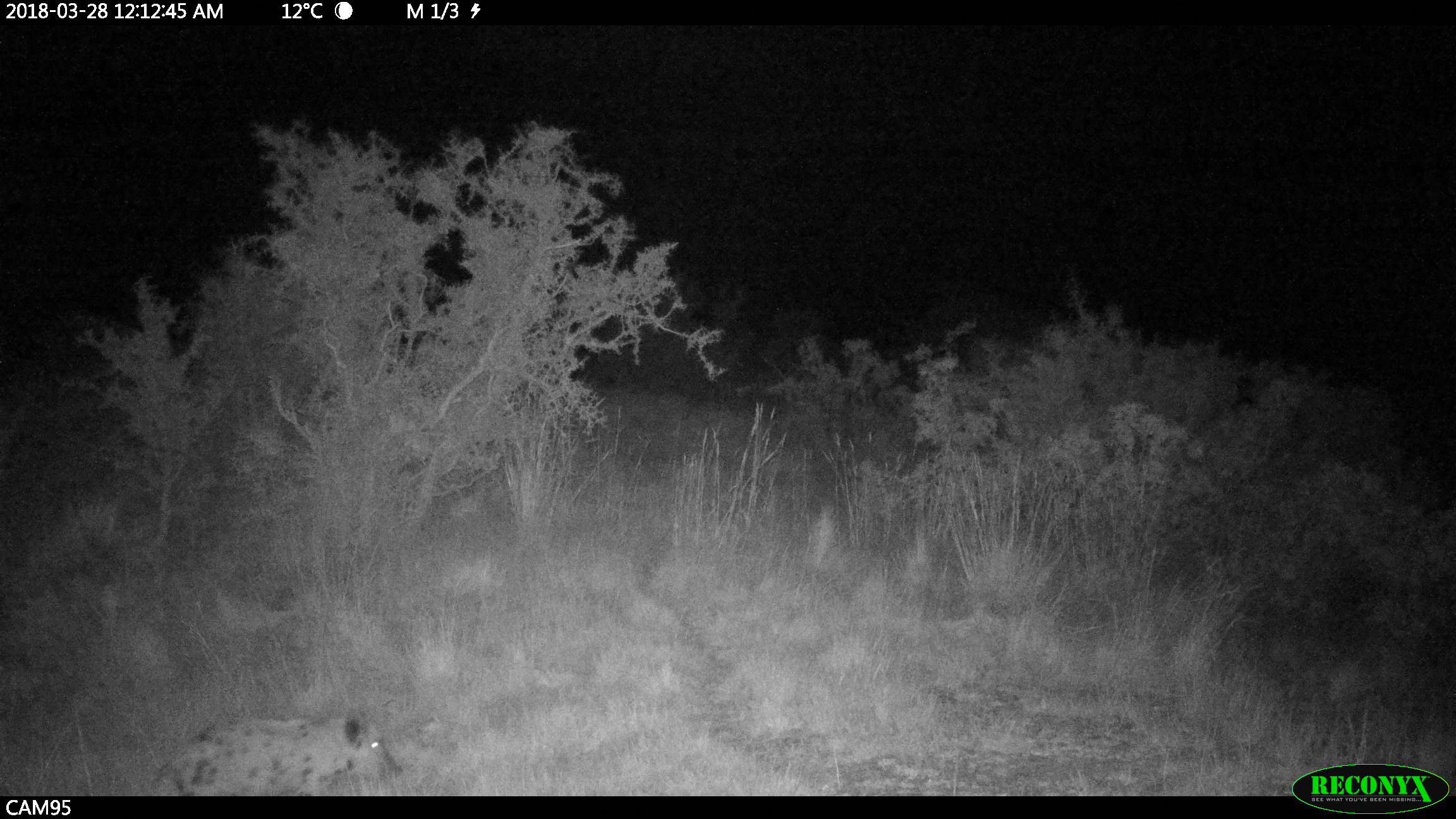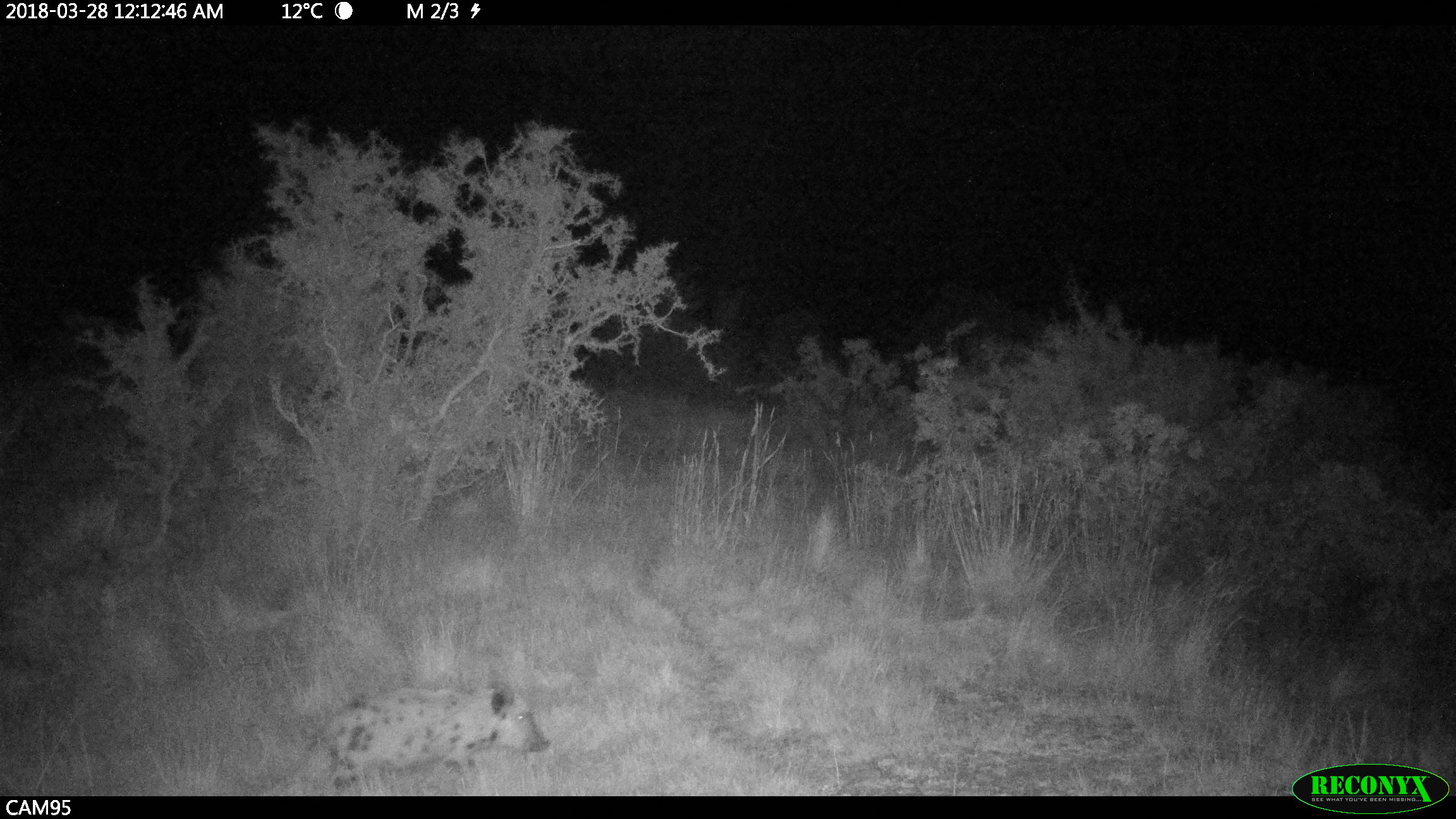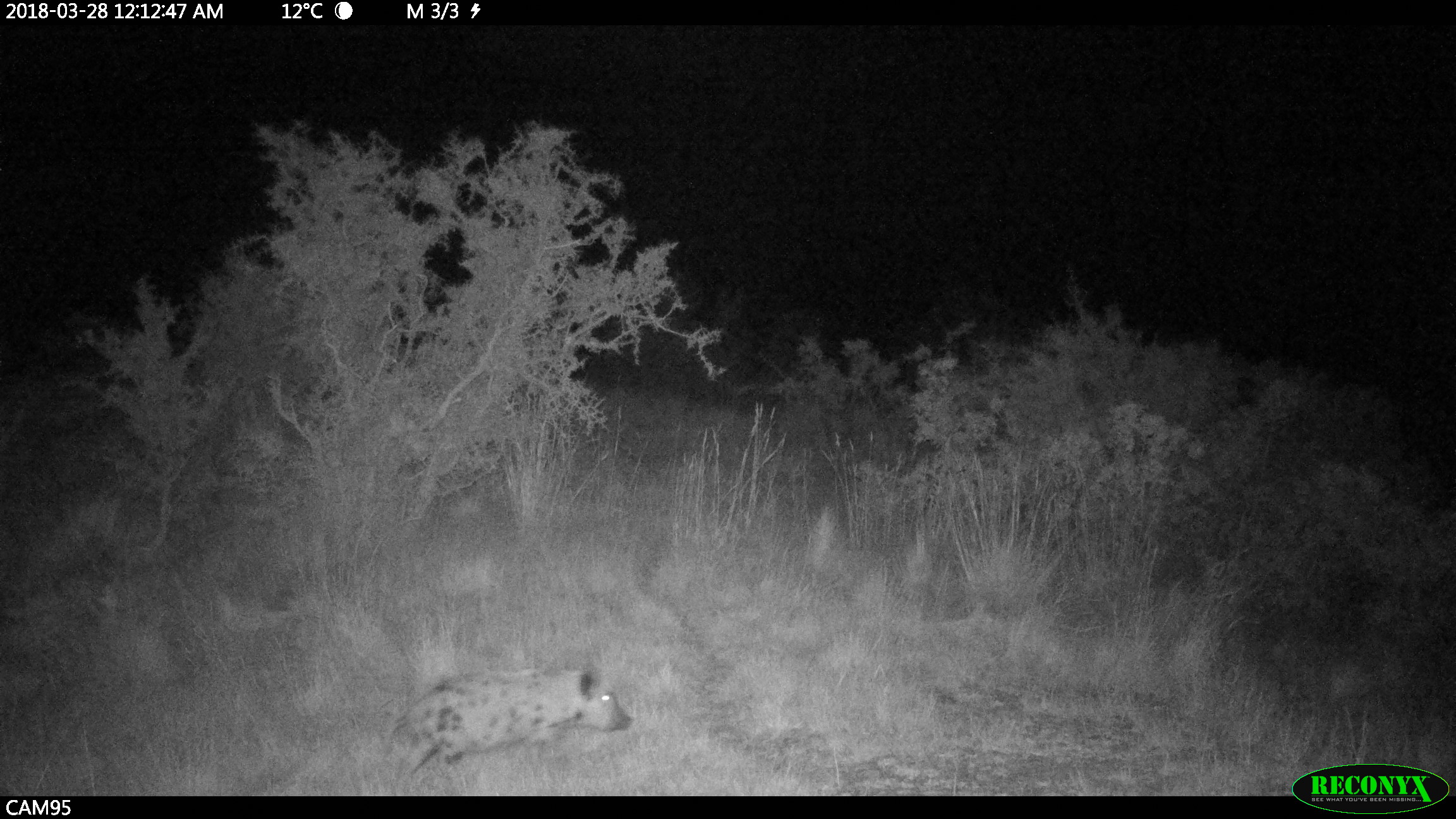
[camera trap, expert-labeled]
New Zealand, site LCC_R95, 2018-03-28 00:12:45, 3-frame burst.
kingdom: Animalia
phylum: Chordata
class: Mammalia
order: Artiodactyla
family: Suidae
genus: Sus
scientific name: Sus scrofa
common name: pig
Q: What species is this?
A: Pig (Sus scrofa).